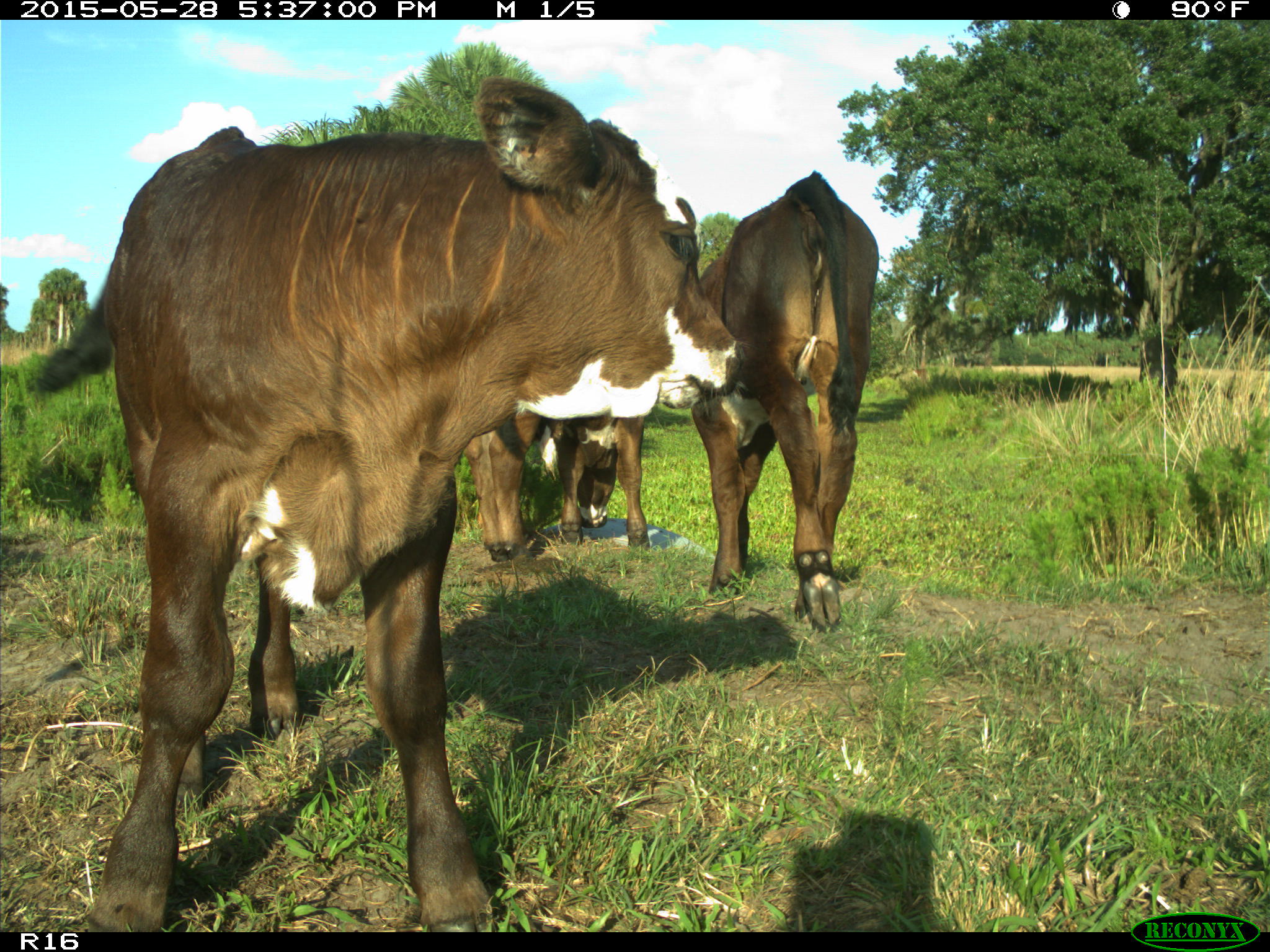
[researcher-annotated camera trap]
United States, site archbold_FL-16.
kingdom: Animalia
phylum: Chordata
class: Mammalia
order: Artiodactyla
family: Bovidae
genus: Bos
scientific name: Bos taurus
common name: domestic cow